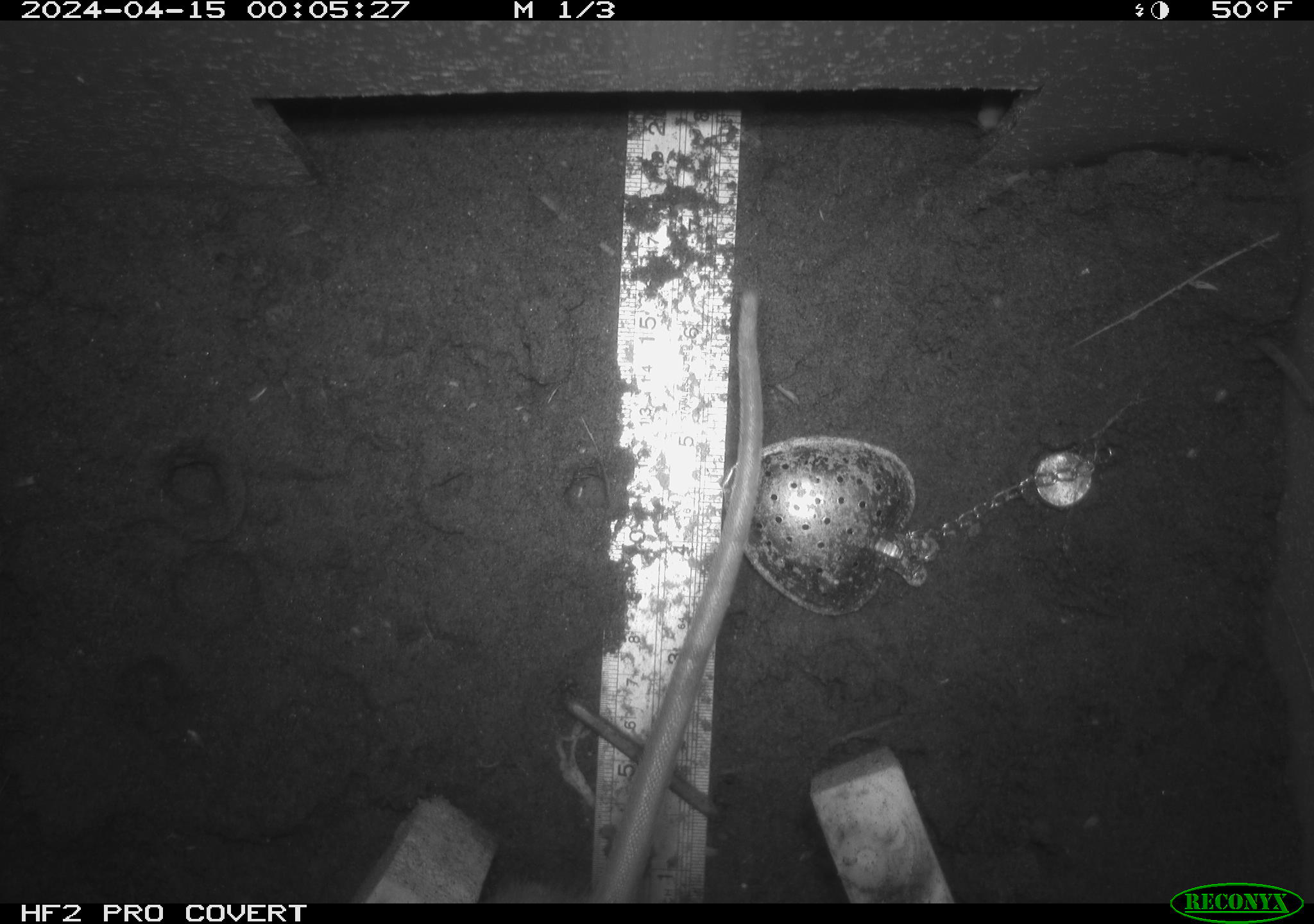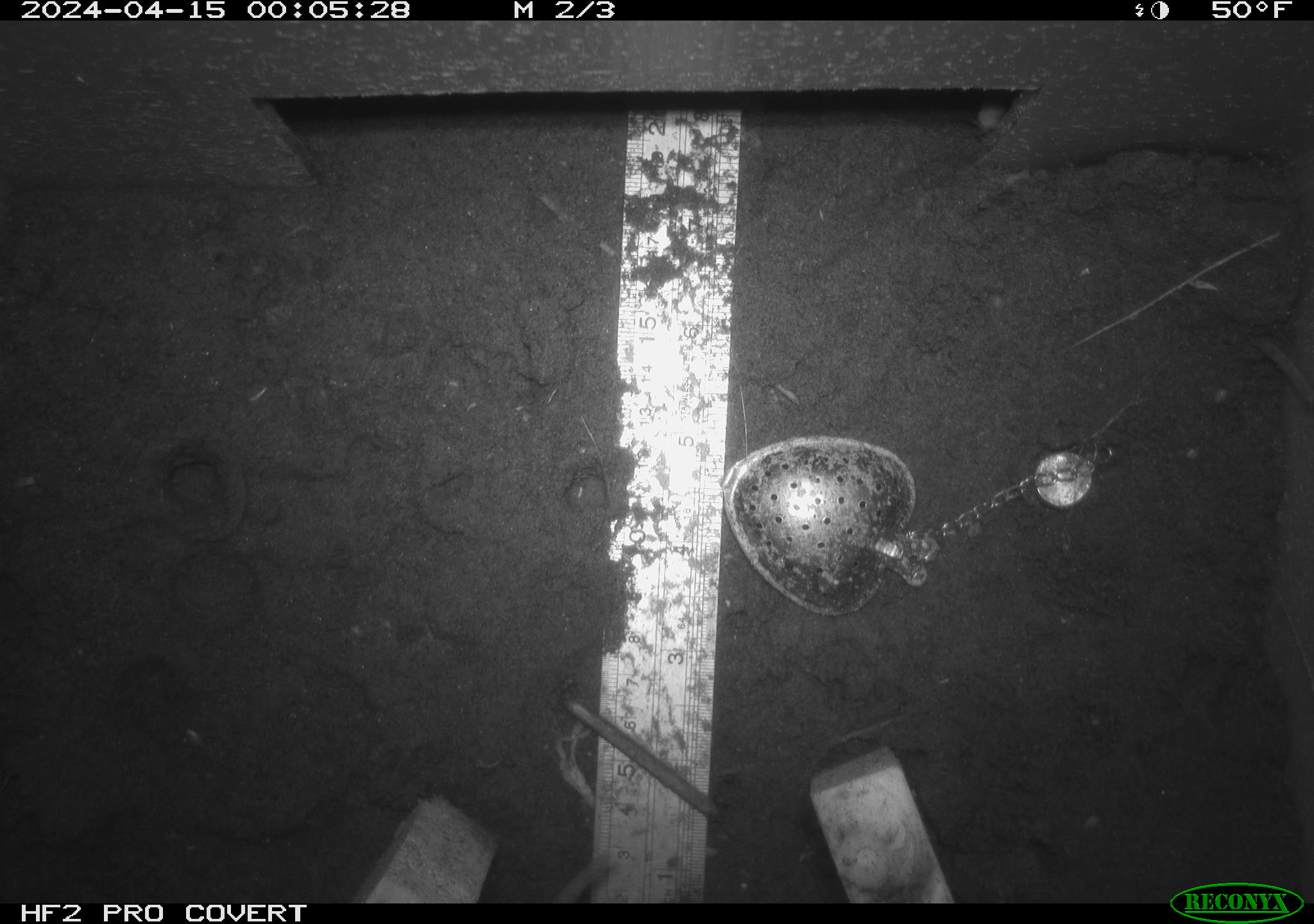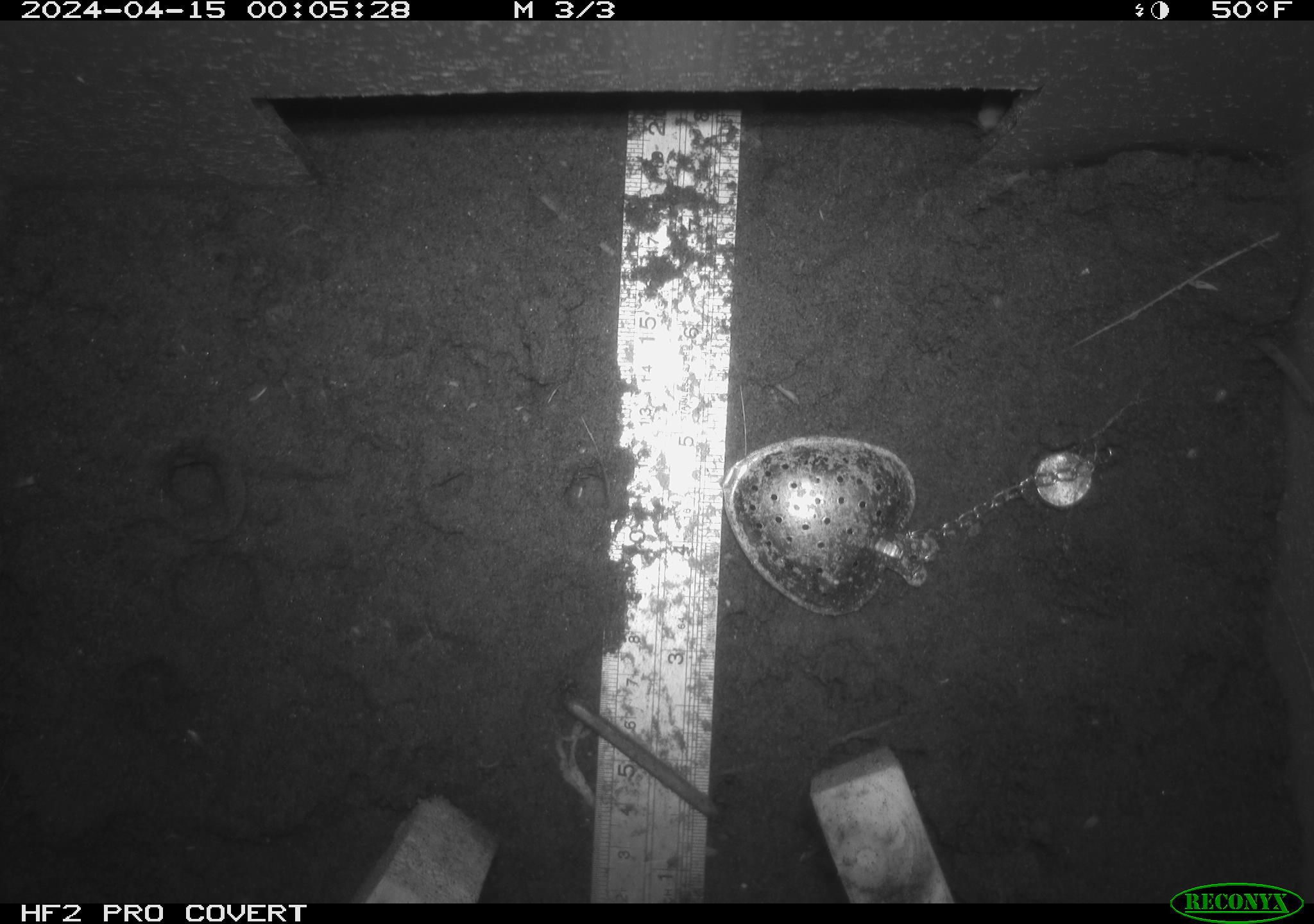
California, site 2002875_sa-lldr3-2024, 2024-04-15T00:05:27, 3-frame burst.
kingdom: Animalia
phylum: Chordata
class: Mammalia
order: Rodentia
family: Muridae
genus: Rattus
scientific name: Rattus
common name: rat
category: rattus species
Rattus species (rat) (Rattus).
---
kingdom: Animalia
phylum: Chordata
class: Mammalia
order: Rodentia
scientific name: Rodentia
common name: rodent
Rodent (Rodentia).